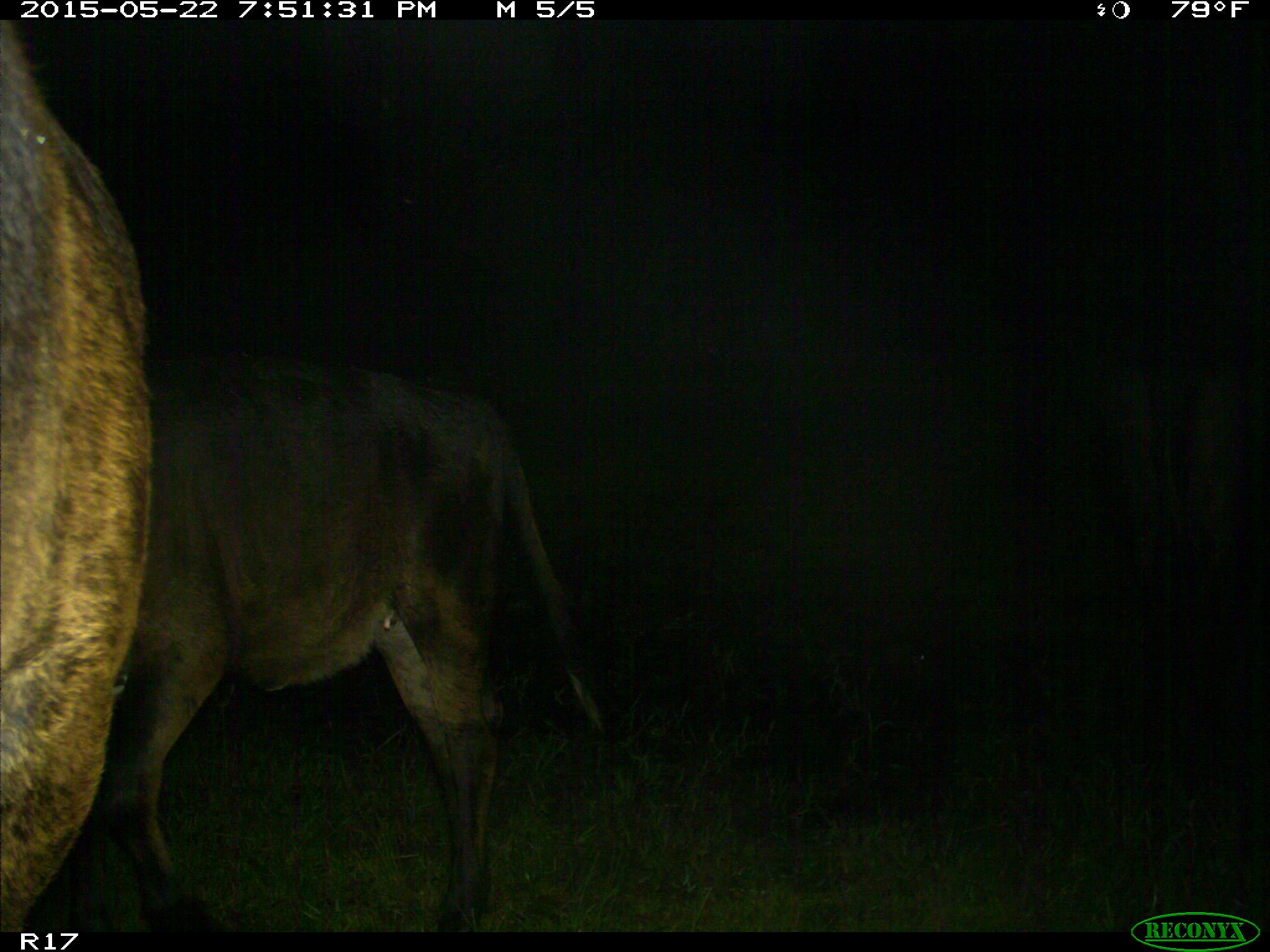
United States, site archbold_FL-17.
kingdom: Animalia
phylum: Chordata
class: Mammalia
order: Artiodactyla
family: Bovidae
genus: Bos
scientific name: Bos taurus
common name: domestic cow